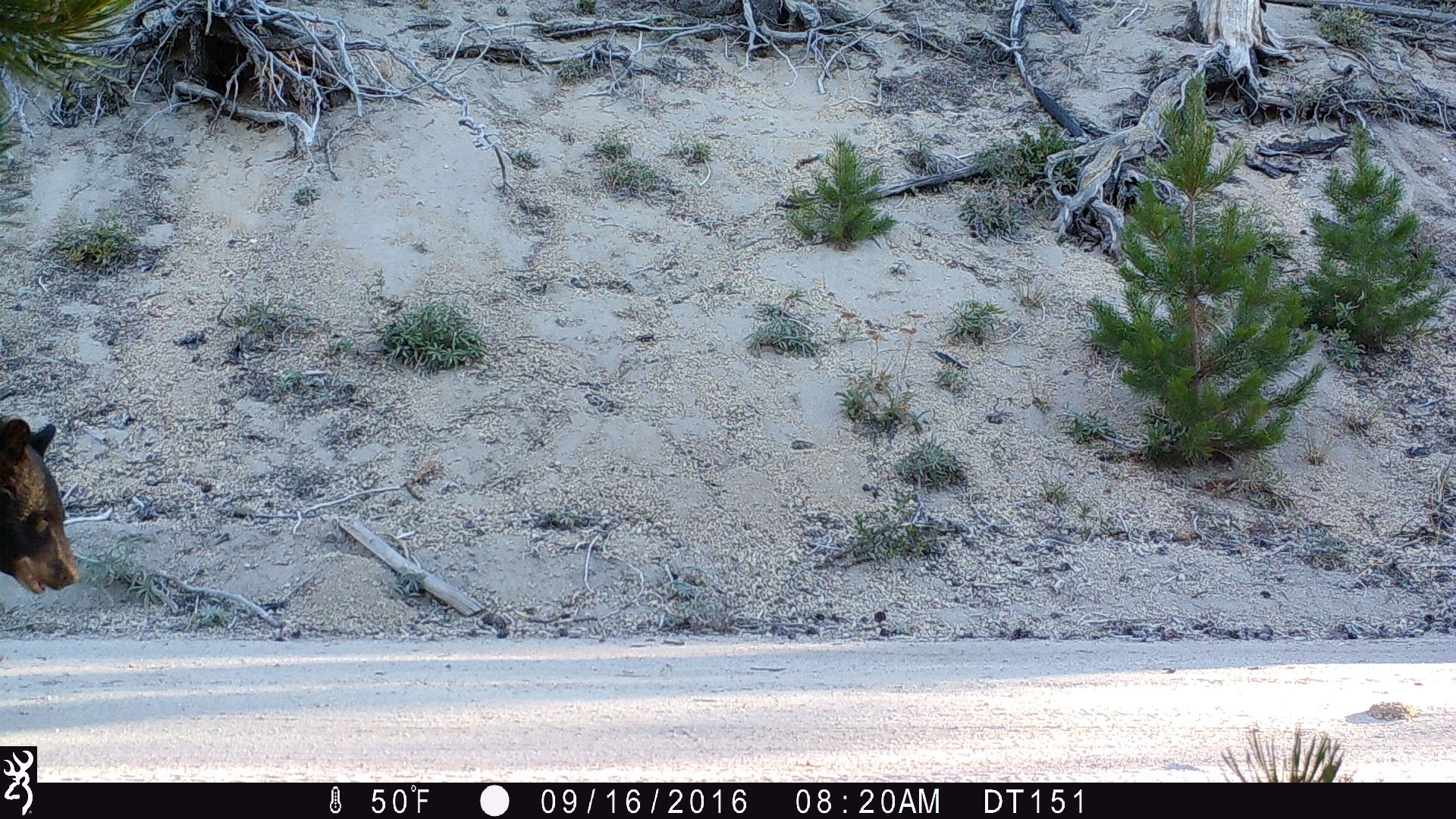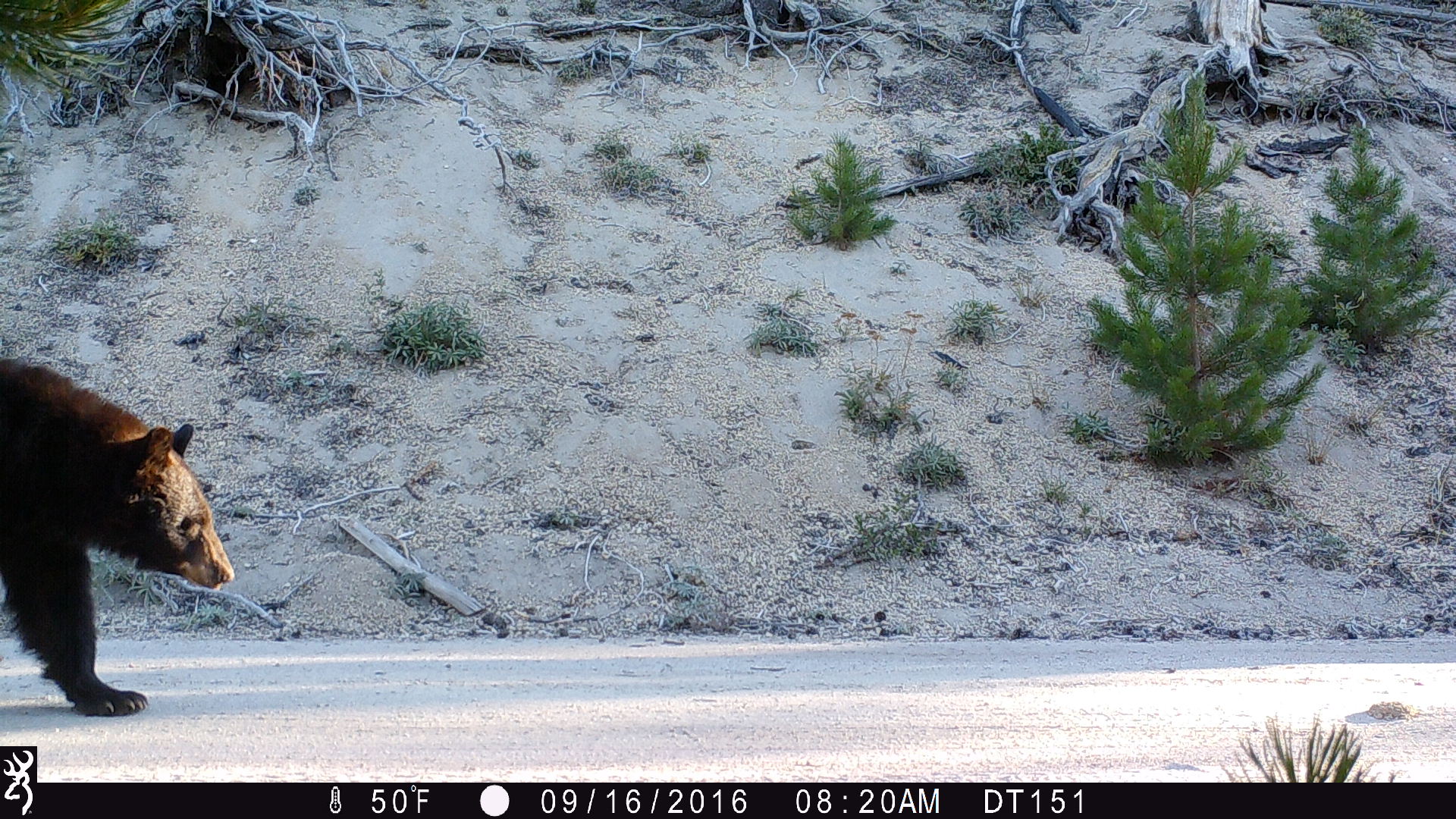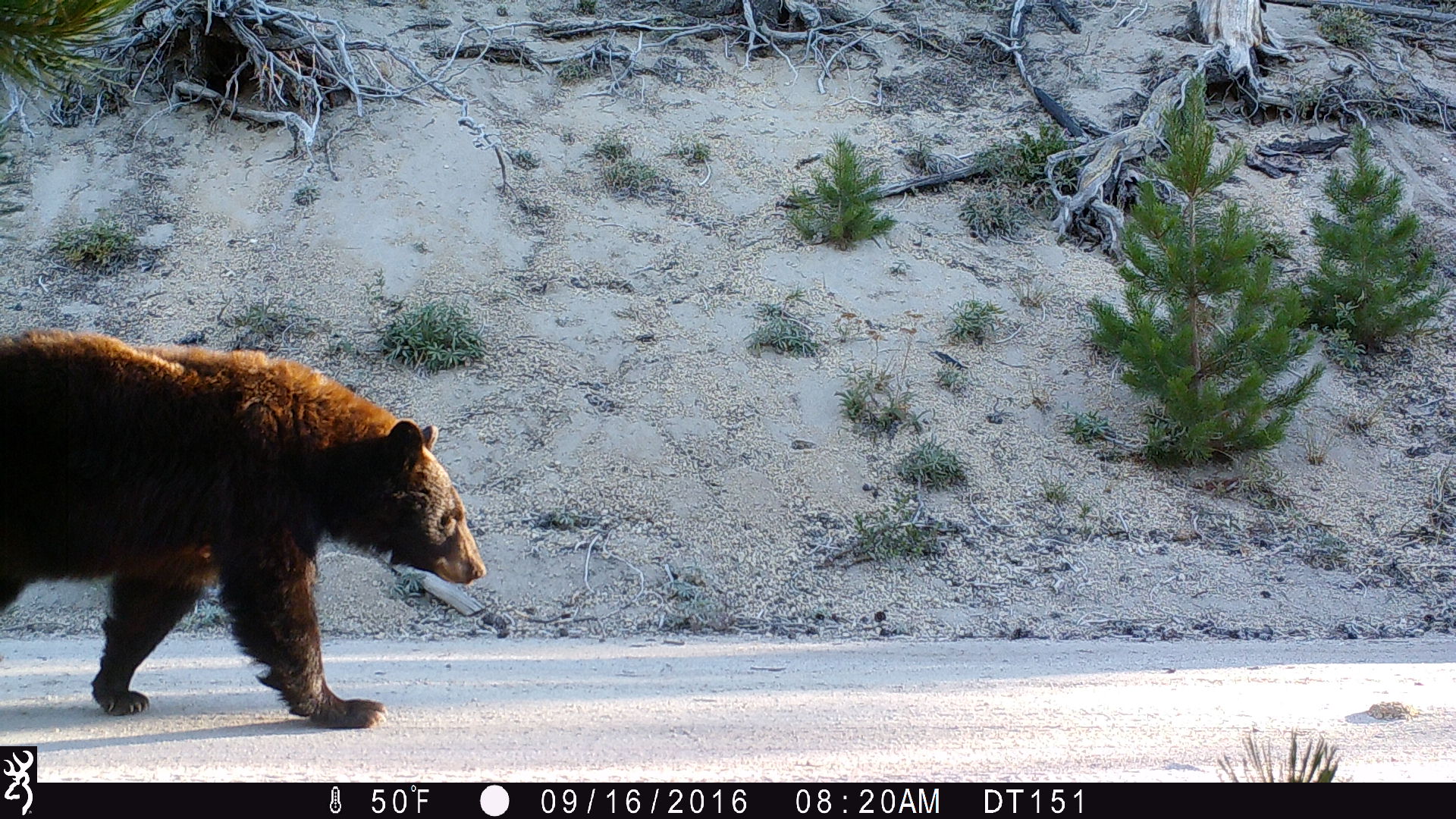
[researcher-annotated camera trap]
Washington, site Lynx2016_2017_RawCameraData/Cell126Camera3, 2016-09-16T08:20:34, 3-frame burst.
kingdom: Animalia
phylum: Chordata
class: Mammalia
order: Carnivora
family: Ursidae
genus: Ursus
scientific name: Ursus americanus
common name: american black bear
Ursus americanus (american black bear). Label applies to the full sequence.